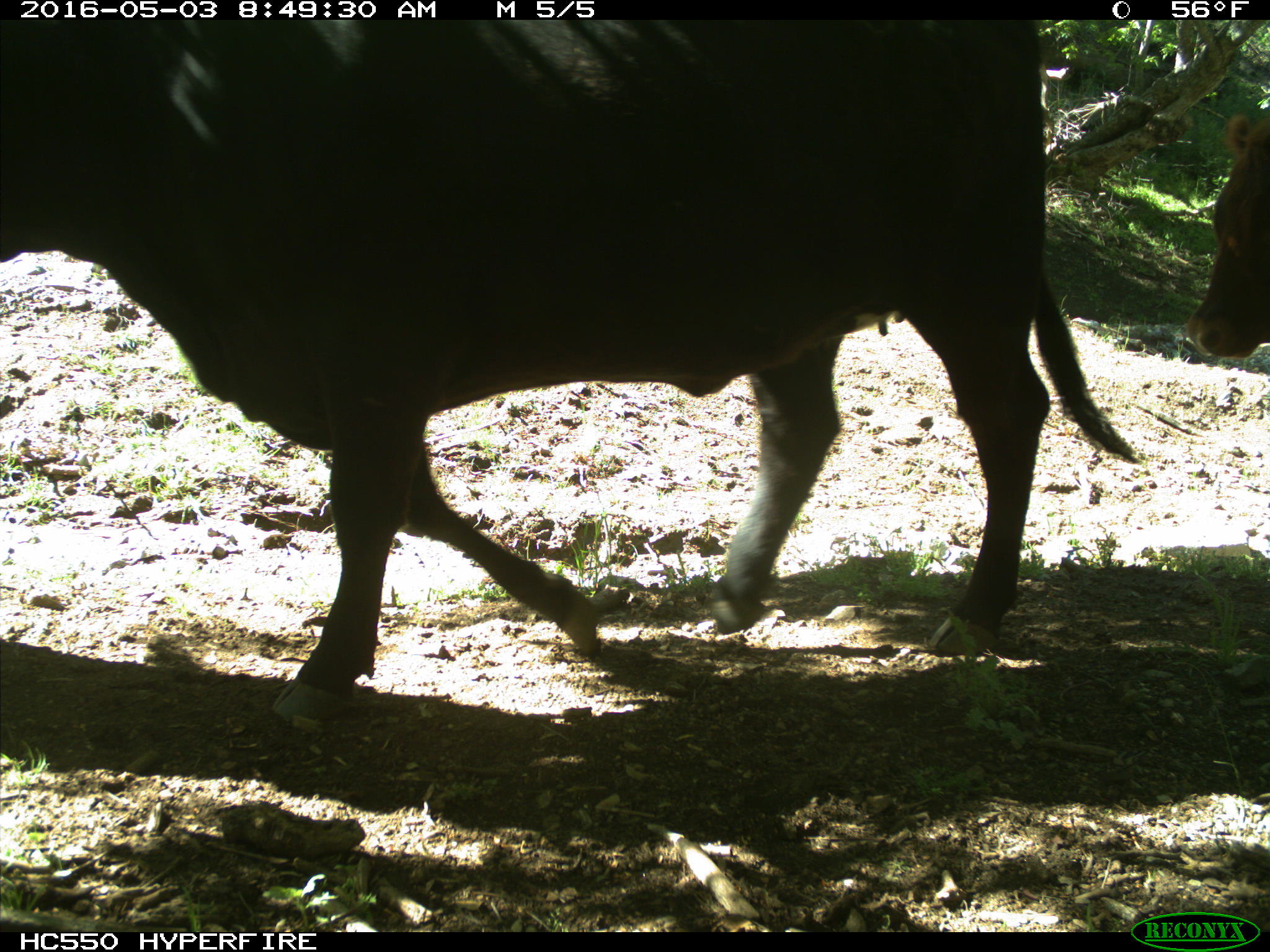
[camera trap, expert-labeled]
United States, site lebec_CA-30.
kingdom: Animalia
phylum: Chordata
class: Mammalia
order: Artiodactyla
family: Bovidae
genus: Bos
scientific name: Bos taurus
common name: domestic cow